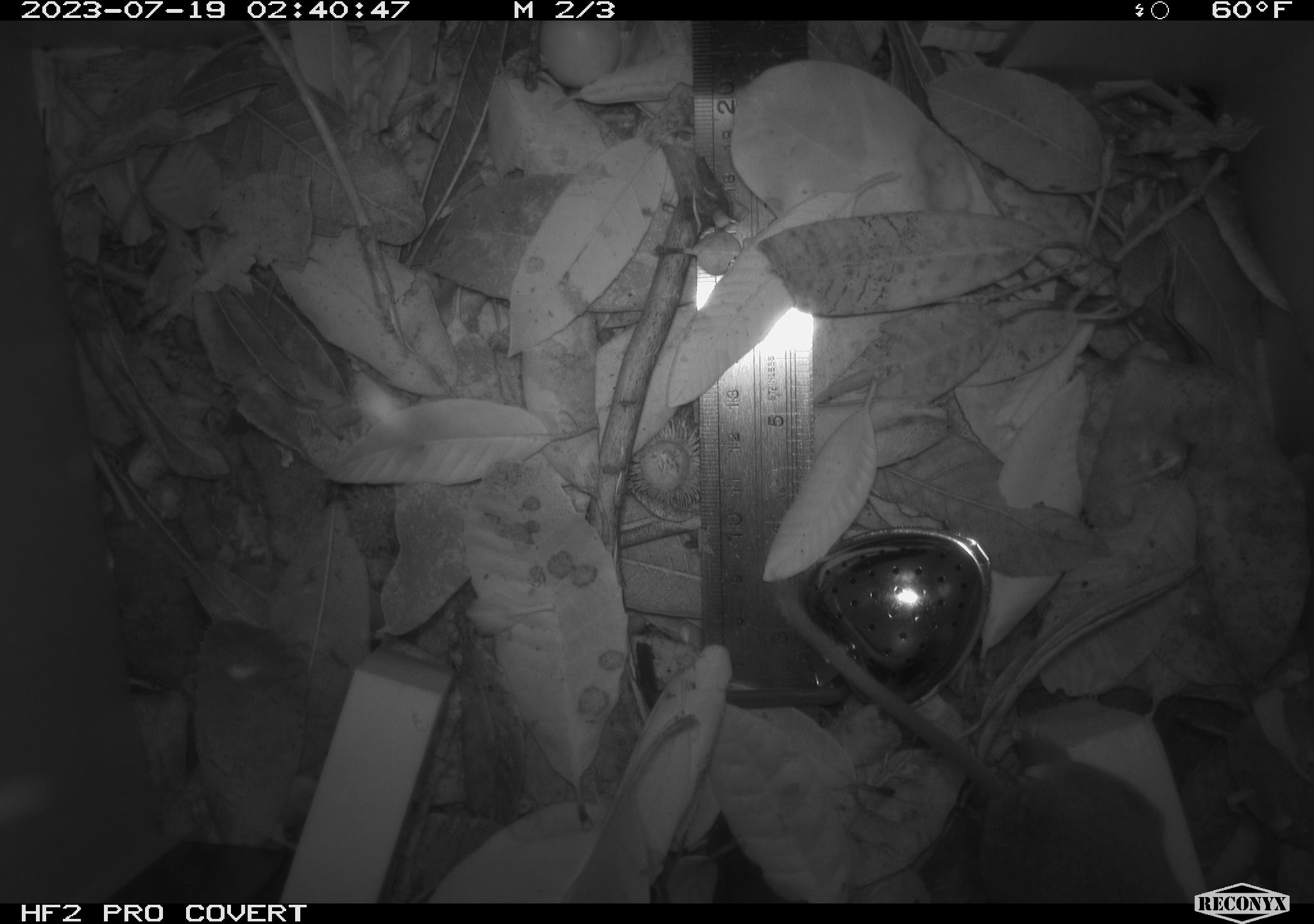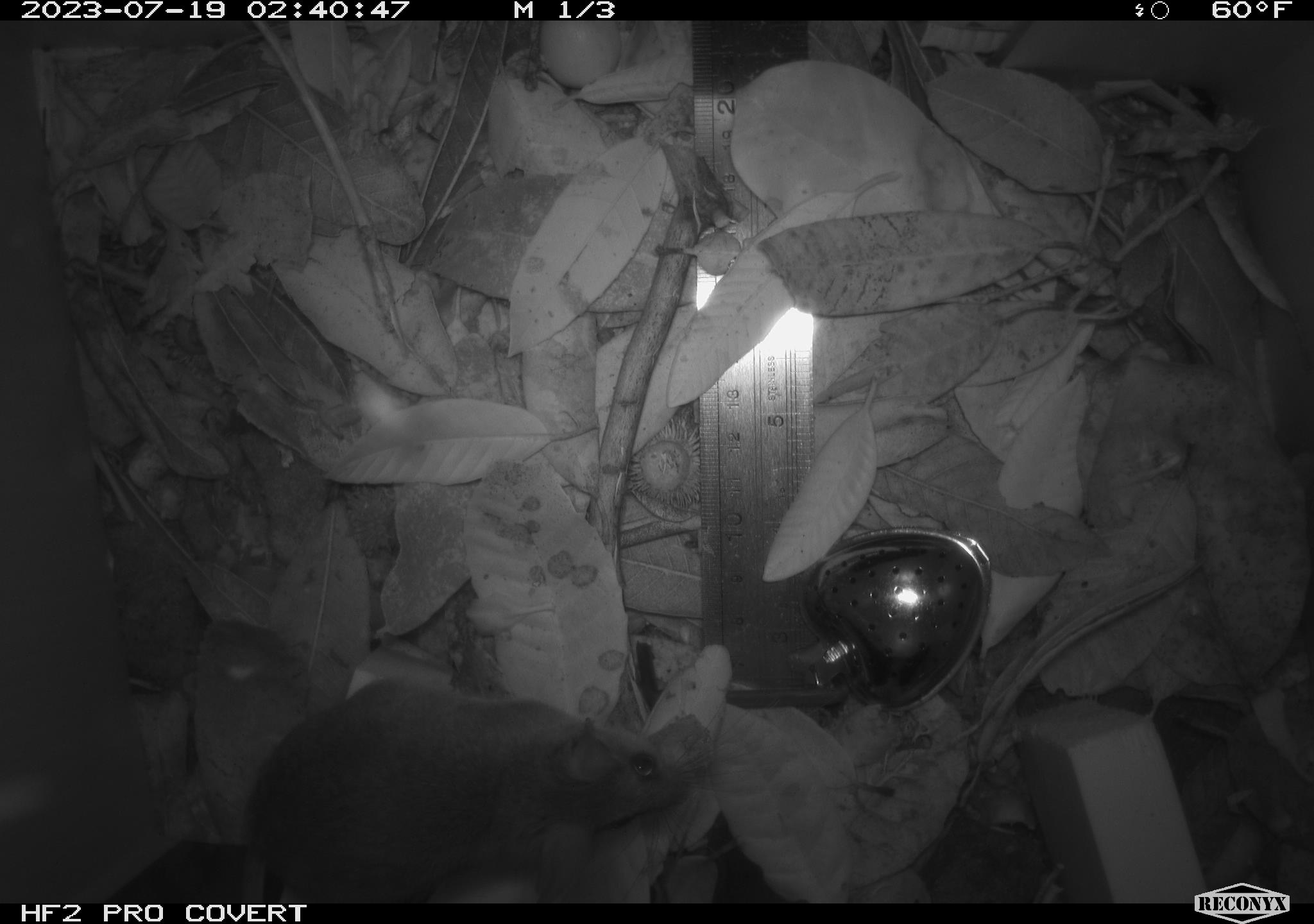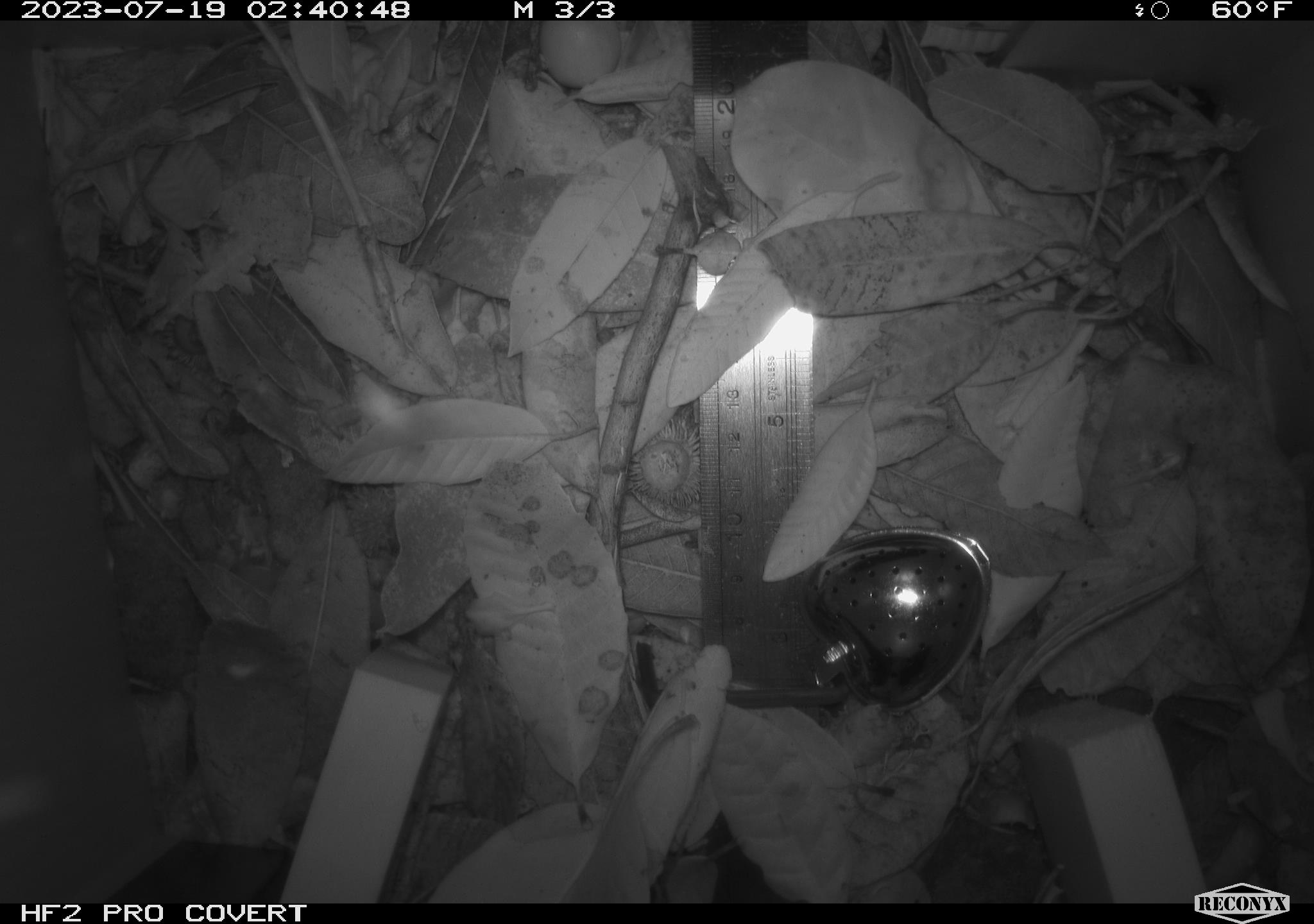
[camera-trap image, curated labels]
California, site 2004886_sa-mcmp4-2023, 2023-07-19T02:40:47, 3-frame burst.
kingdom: Animalia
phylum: Chordata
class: Mammalia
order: Rodentia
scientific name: Rodentia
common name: mouse species